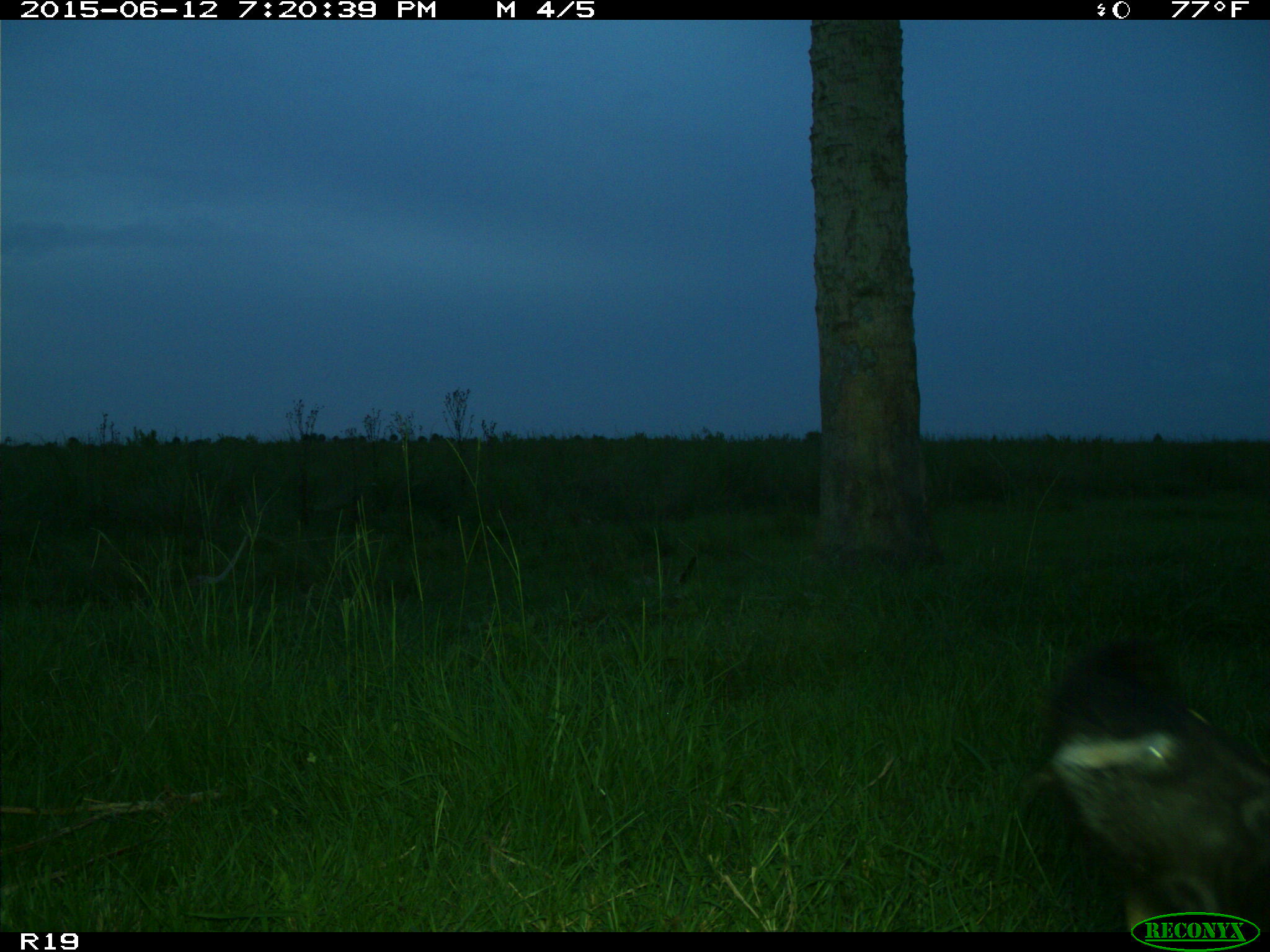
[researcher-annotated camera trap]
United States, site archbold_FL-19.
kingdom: Animalia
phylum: Chordata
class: Mammalia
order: Artiodactyla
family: Bovidae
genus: Bos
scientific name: Bos taurus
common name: domestic cow